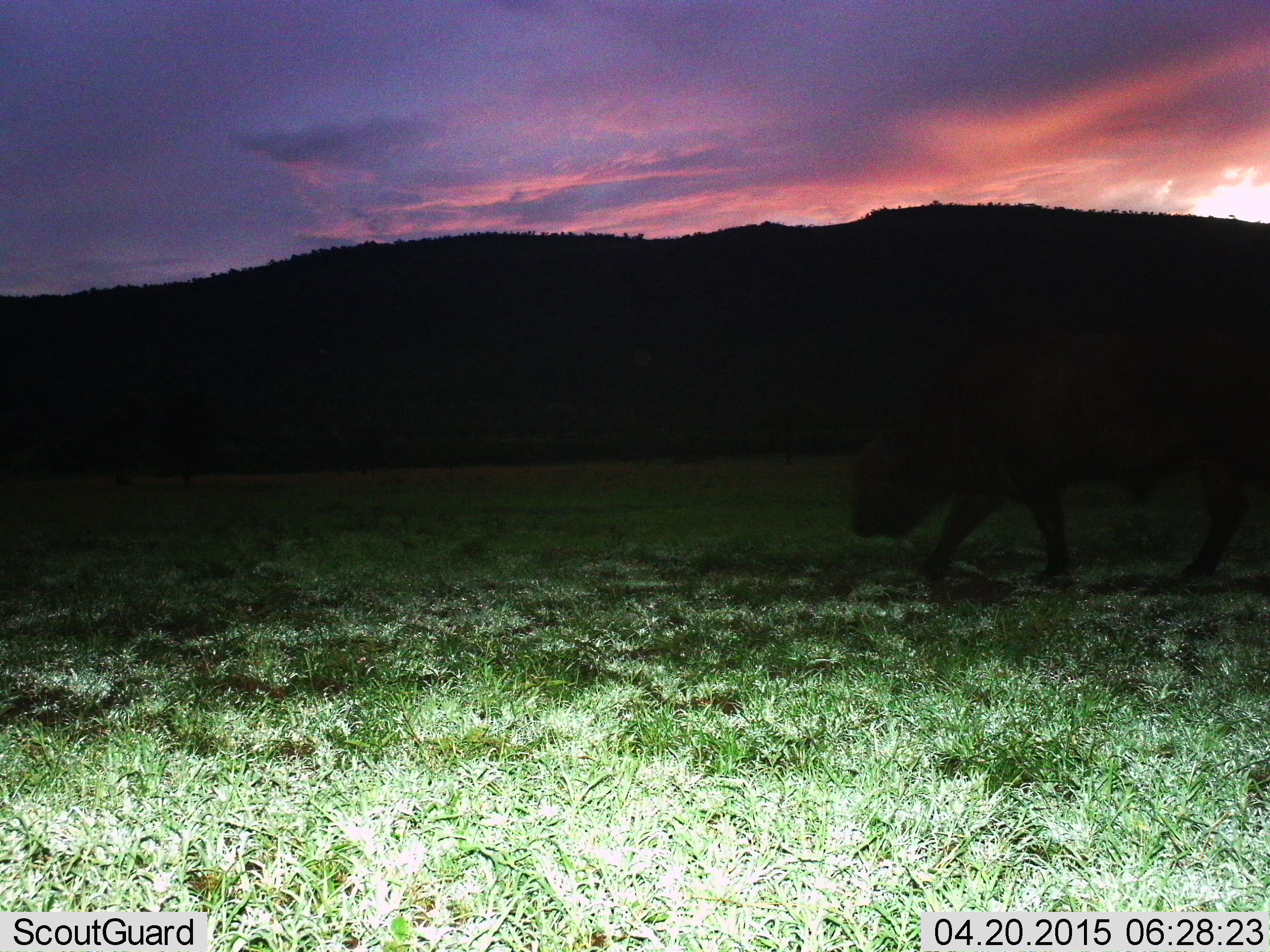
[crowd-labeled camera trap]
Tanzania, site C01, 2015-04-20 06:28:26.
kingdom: Animalia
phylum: Chordata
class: Mammalia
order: Artiodactyla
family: Bovidae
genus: Syncerus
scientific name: Syncerus caffer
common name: cape buffalo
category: buffalo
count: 1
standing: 20%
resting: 0%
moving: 80%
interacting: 0%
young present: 0%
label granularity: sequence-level